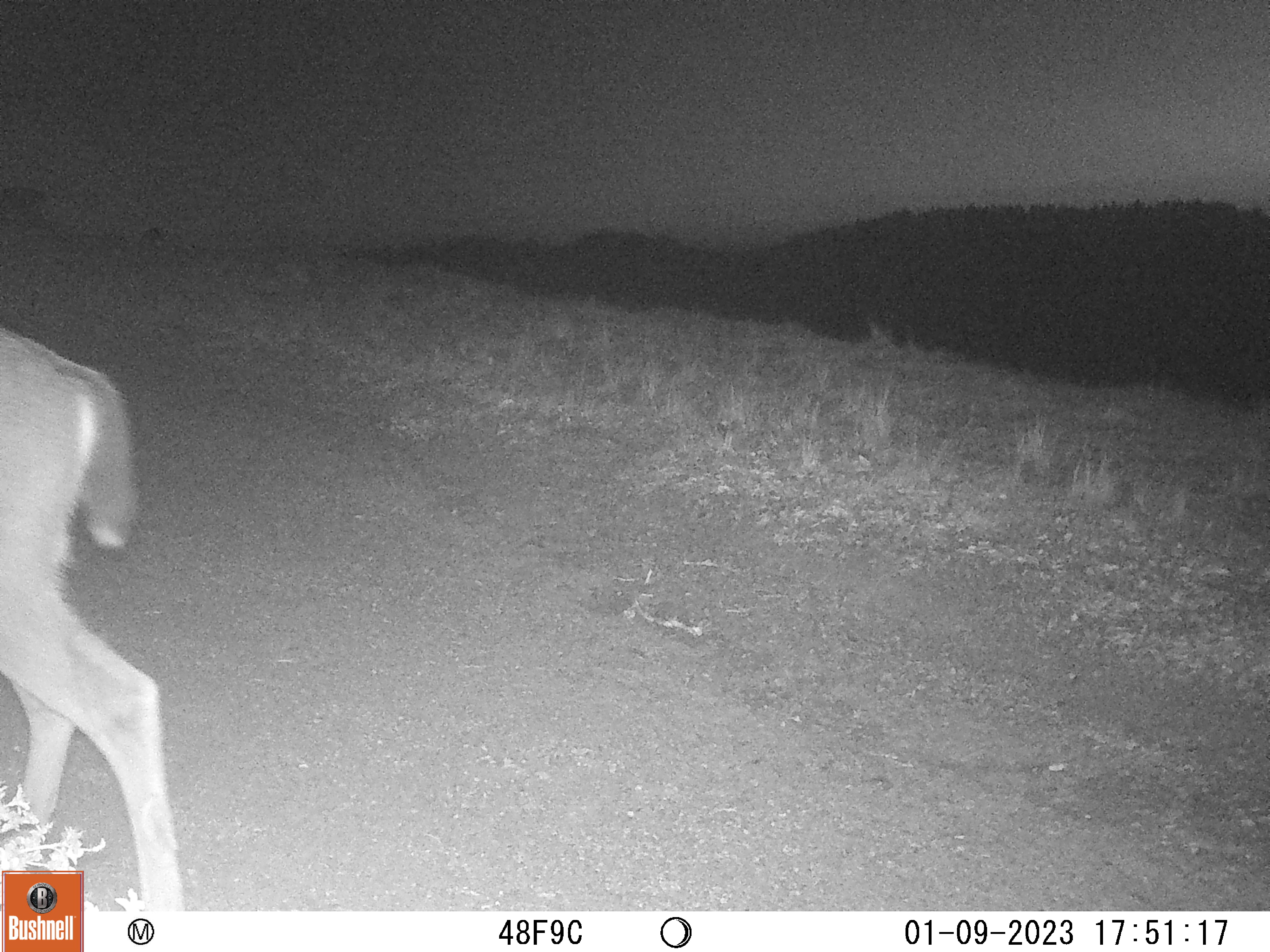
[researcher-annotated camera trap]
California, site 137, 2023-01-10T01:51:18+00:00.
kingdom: Animalia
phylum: Chordata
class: Mammalia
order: Artiodactyla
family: Cervidae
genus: Odocoileus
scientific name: Odocoileus hemionus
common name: mule deer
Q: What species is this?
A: Mule deer (Odocoileus hemionus).